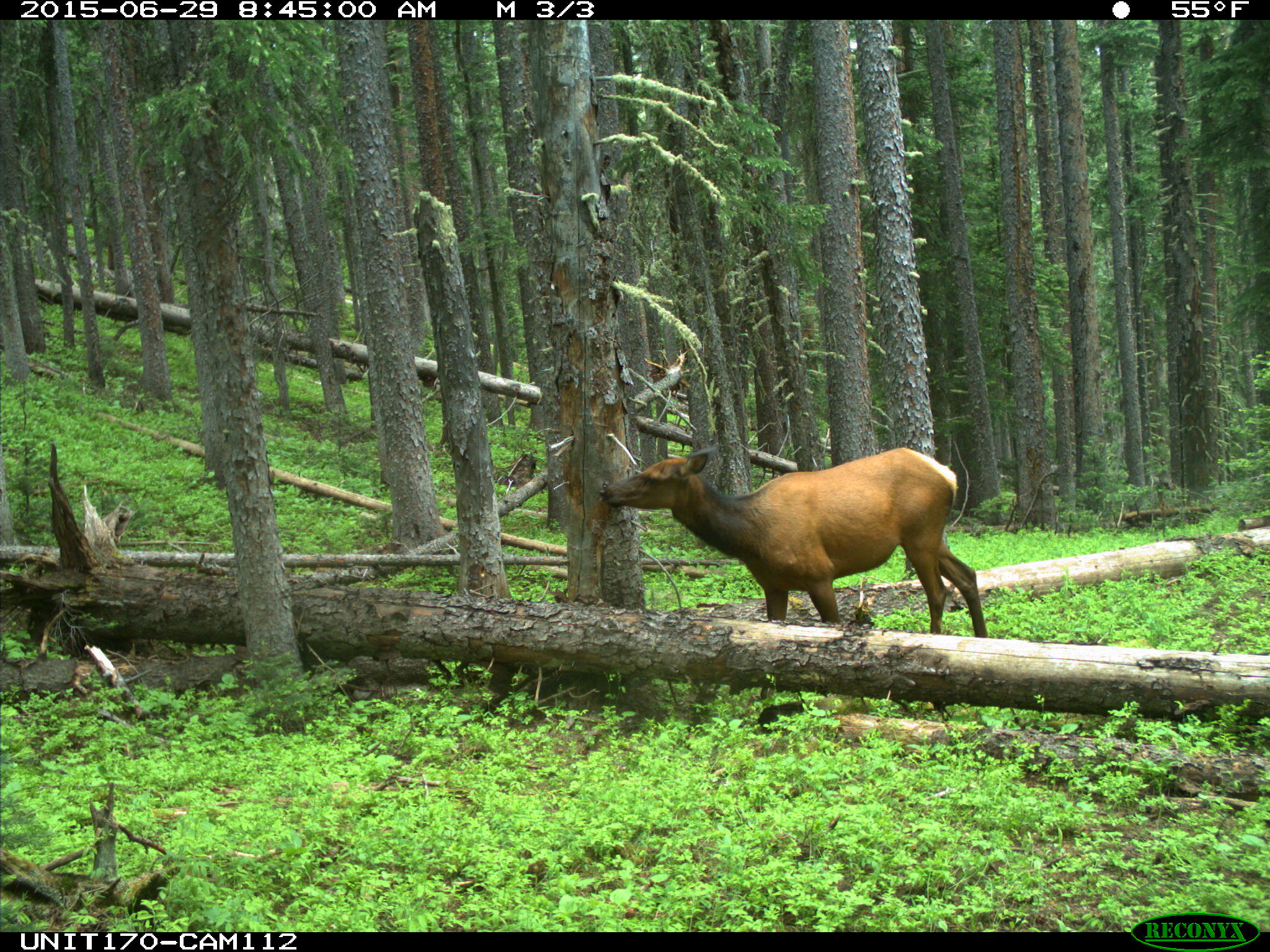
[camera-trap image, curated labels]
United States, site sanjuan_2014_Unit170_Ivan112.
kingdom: Animalia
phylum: Chordata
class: Mammalia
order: Artiodactyla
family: Cervidae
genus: Cervus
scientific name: Cervus elaphus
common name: red deer